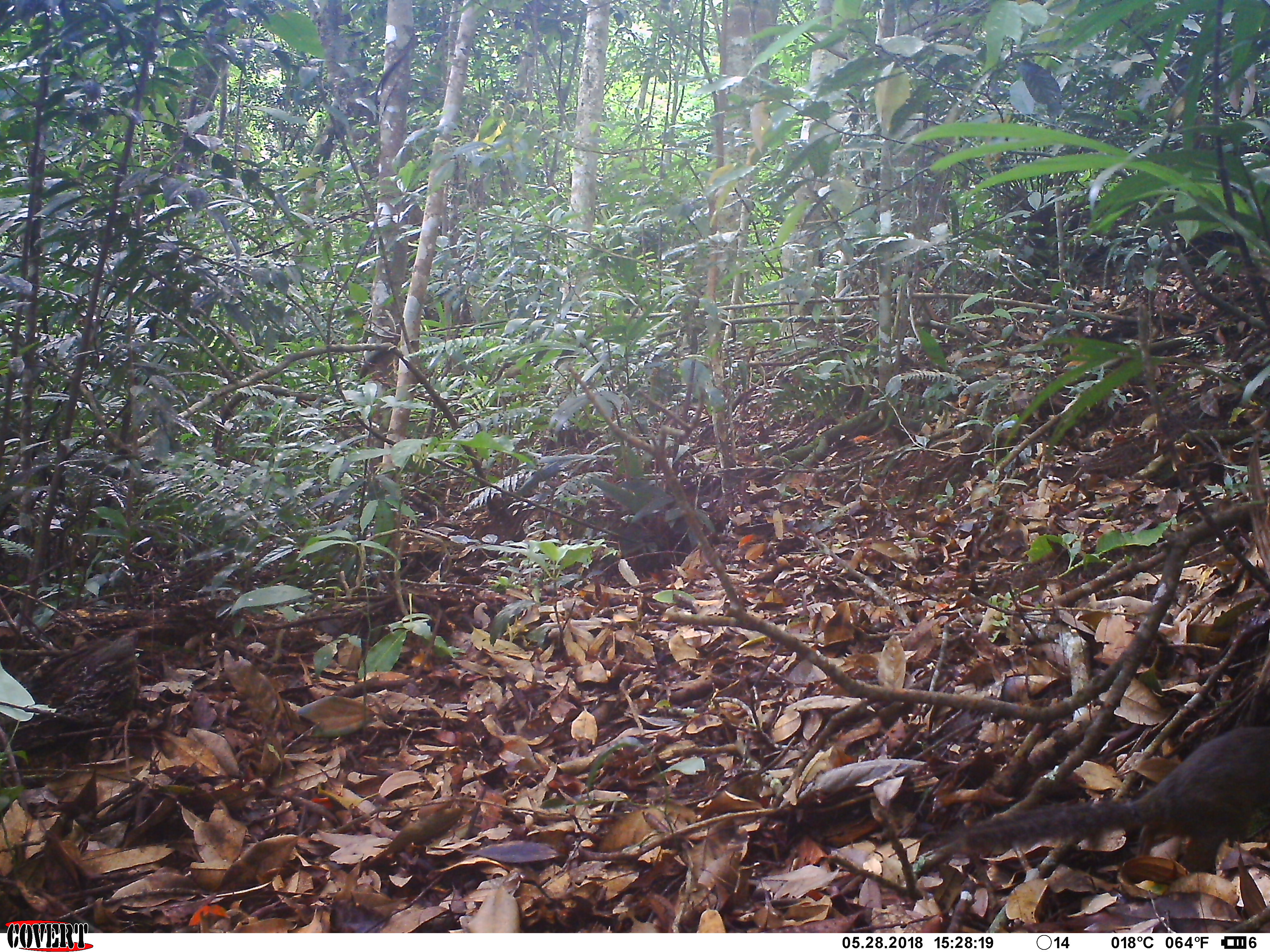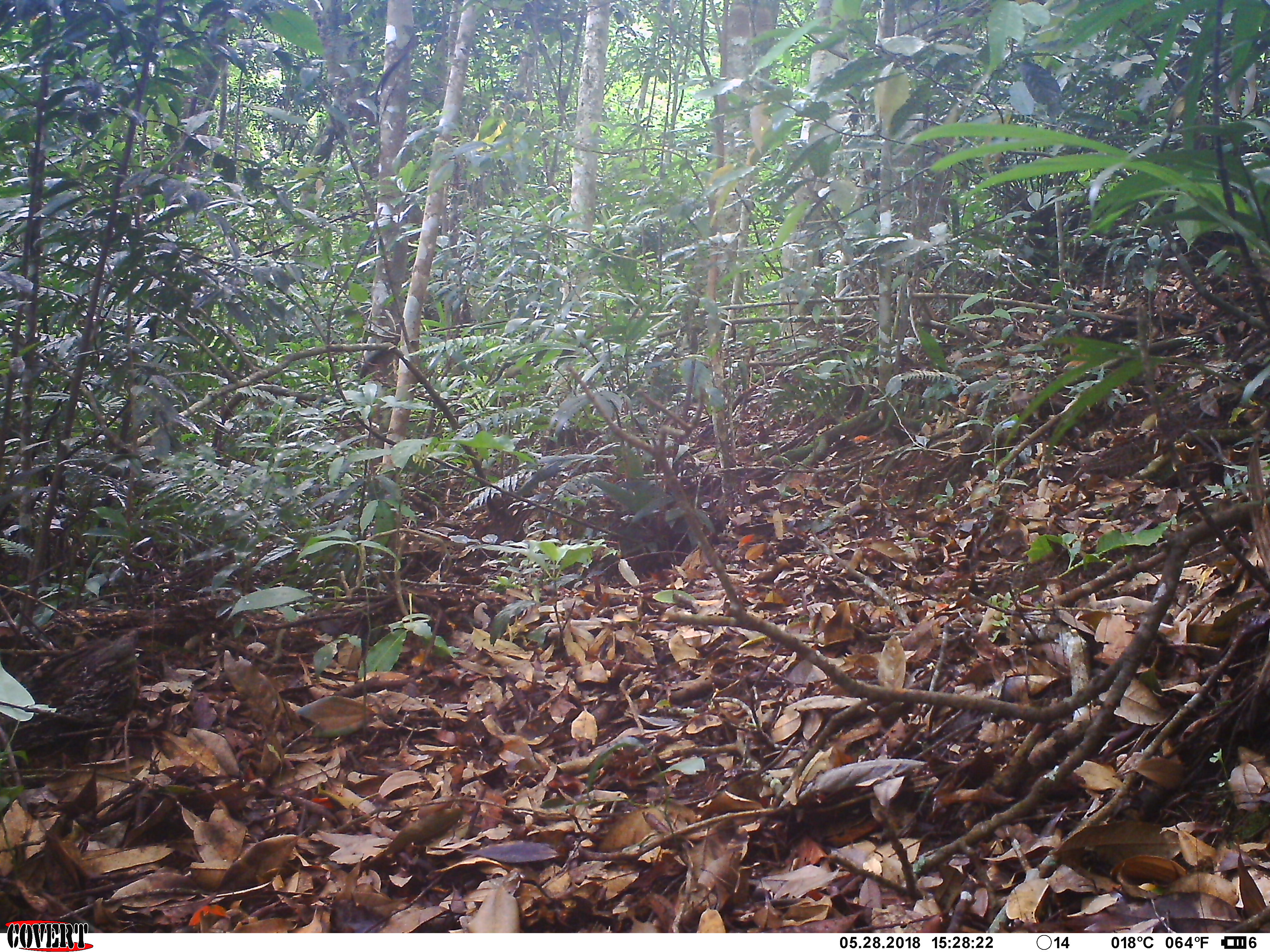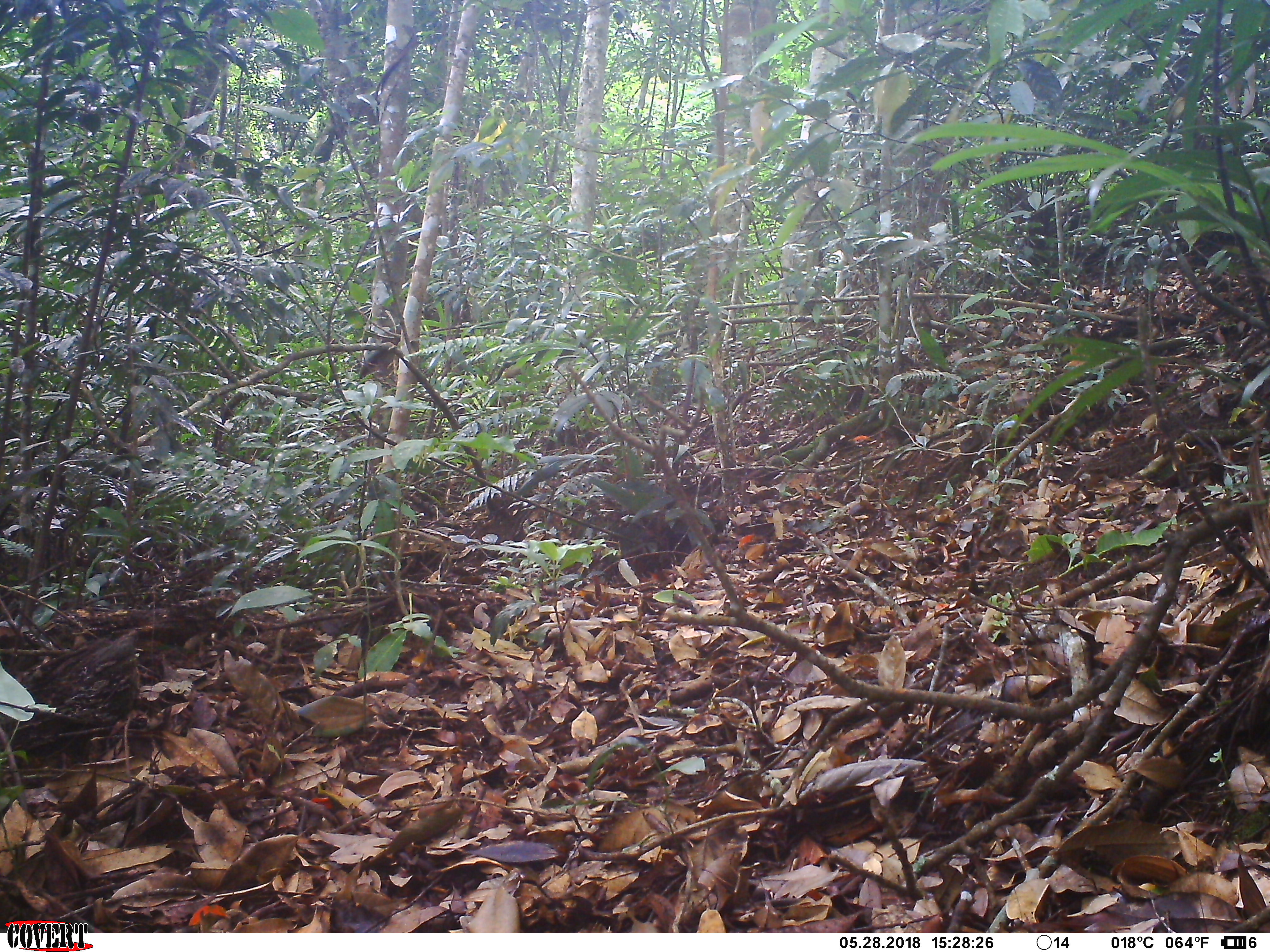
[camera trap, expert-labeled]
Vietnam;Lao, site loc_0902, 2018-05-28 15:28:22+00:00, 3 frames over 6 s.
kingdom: Animalia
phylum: Chordata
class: Mammalia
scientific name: Mammalia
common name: mammal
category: unidentified small mammal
Unidentified small mammal (mammal) (Mammalia). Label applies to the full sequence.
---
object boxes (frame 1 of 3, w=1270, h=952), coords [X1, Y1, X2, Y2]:
unidentified small mammal: [927, 722, 1270, 873]